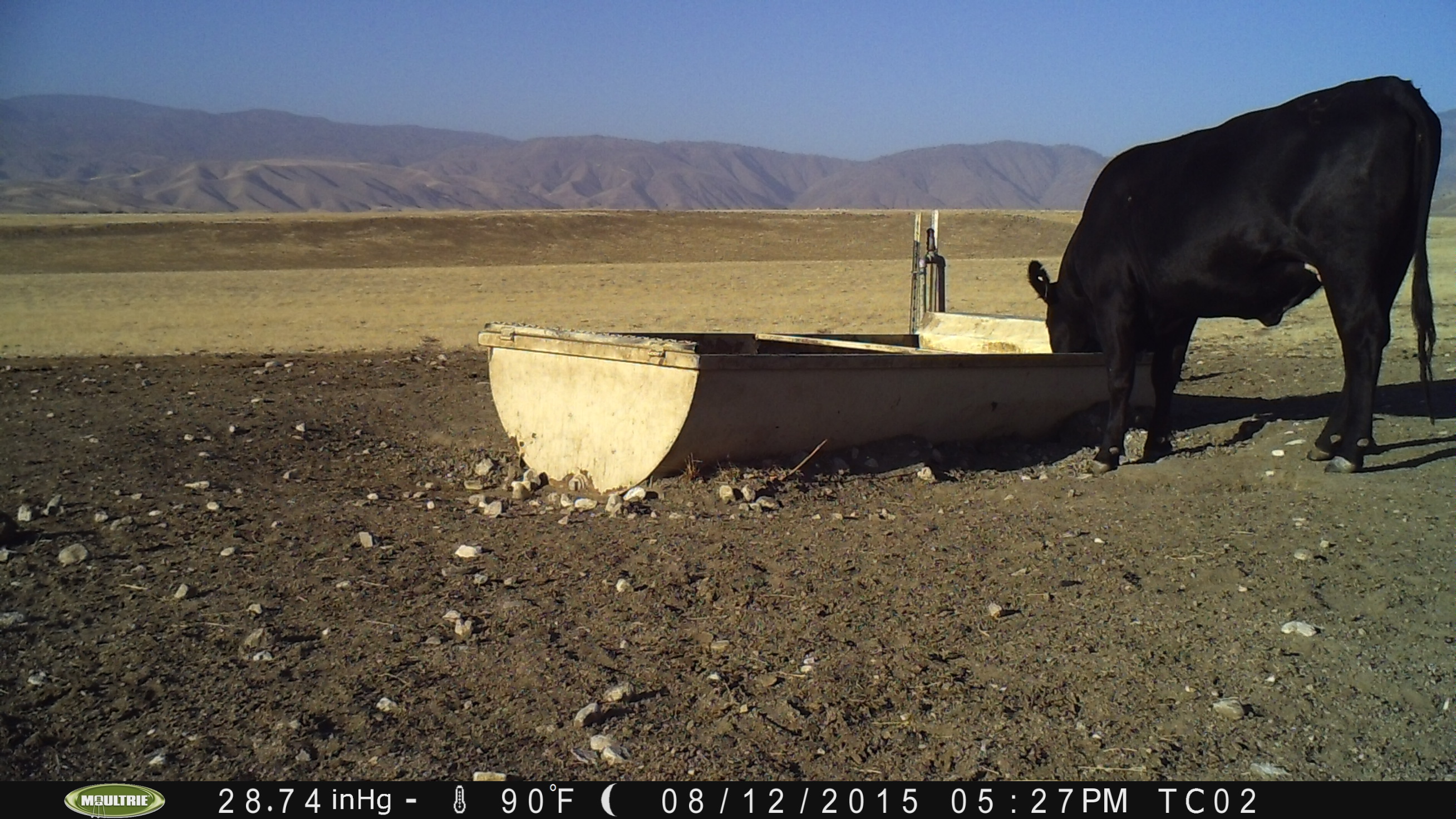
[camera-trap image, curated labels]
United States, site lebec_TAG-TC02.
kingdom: Animalia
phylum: Chordata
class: Mammalia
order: Artiodactyla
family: Bovidae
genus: Bos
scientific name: Bos taurus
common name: domestic cow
Bos taurus (domestic cow).